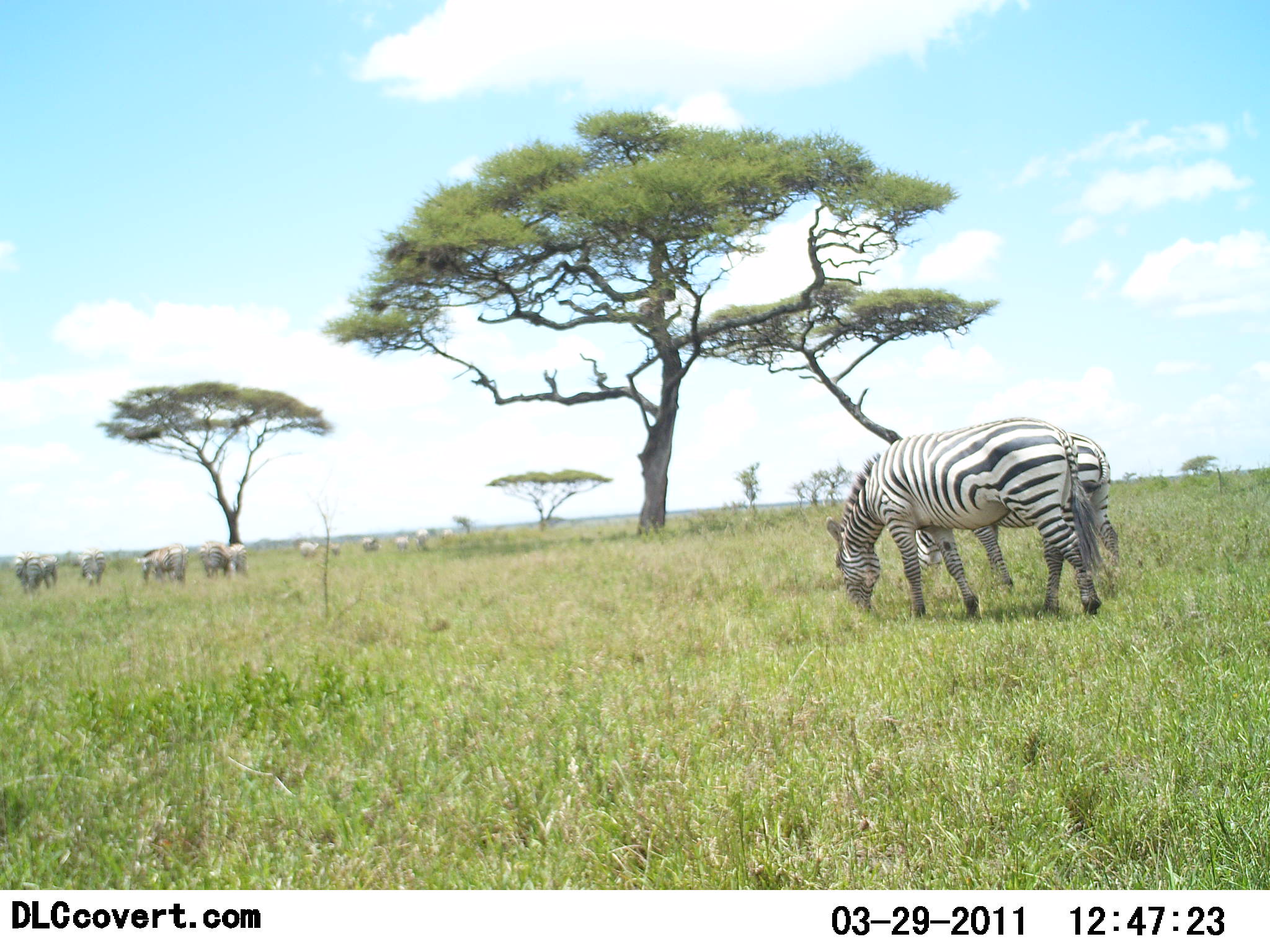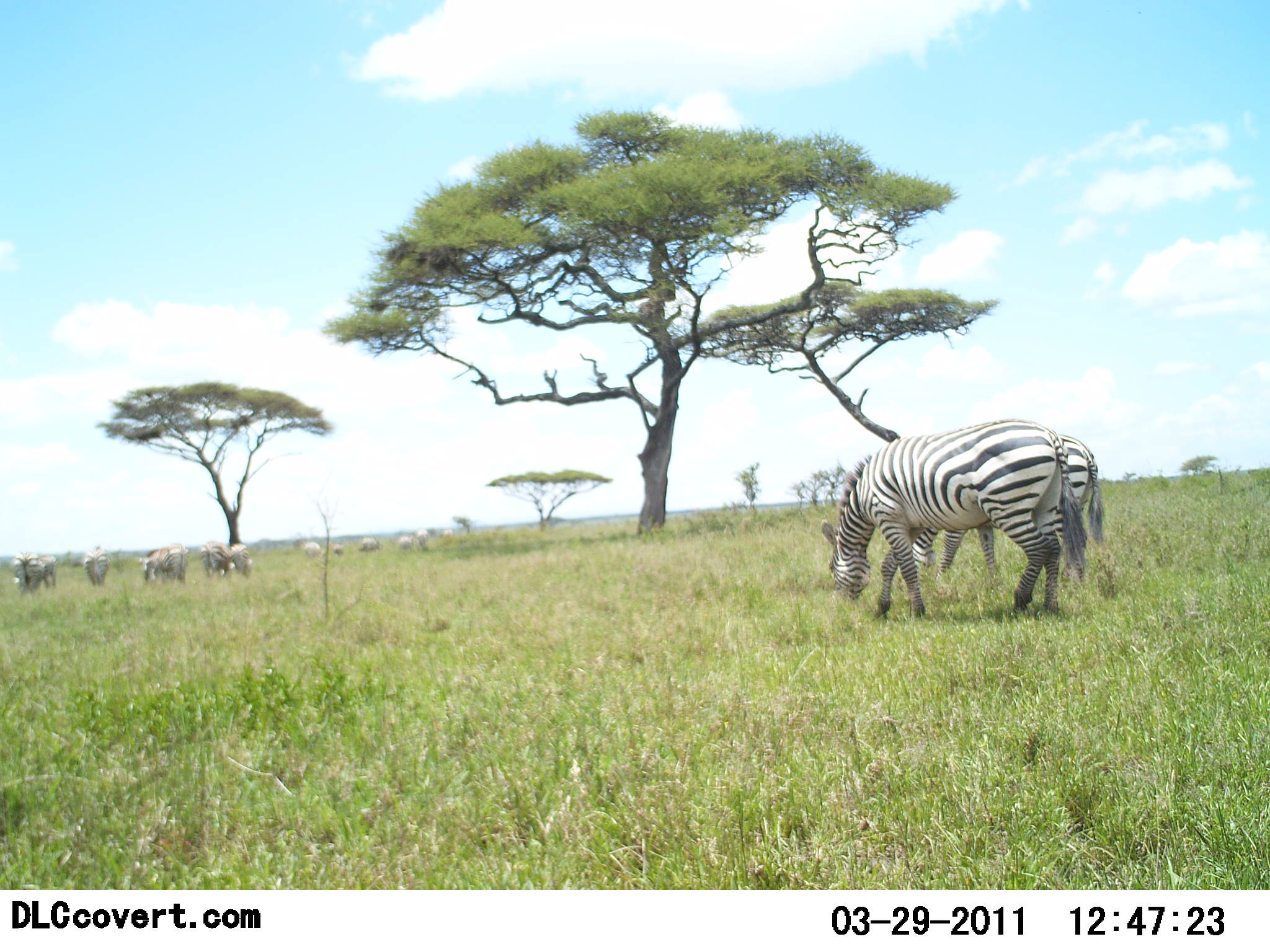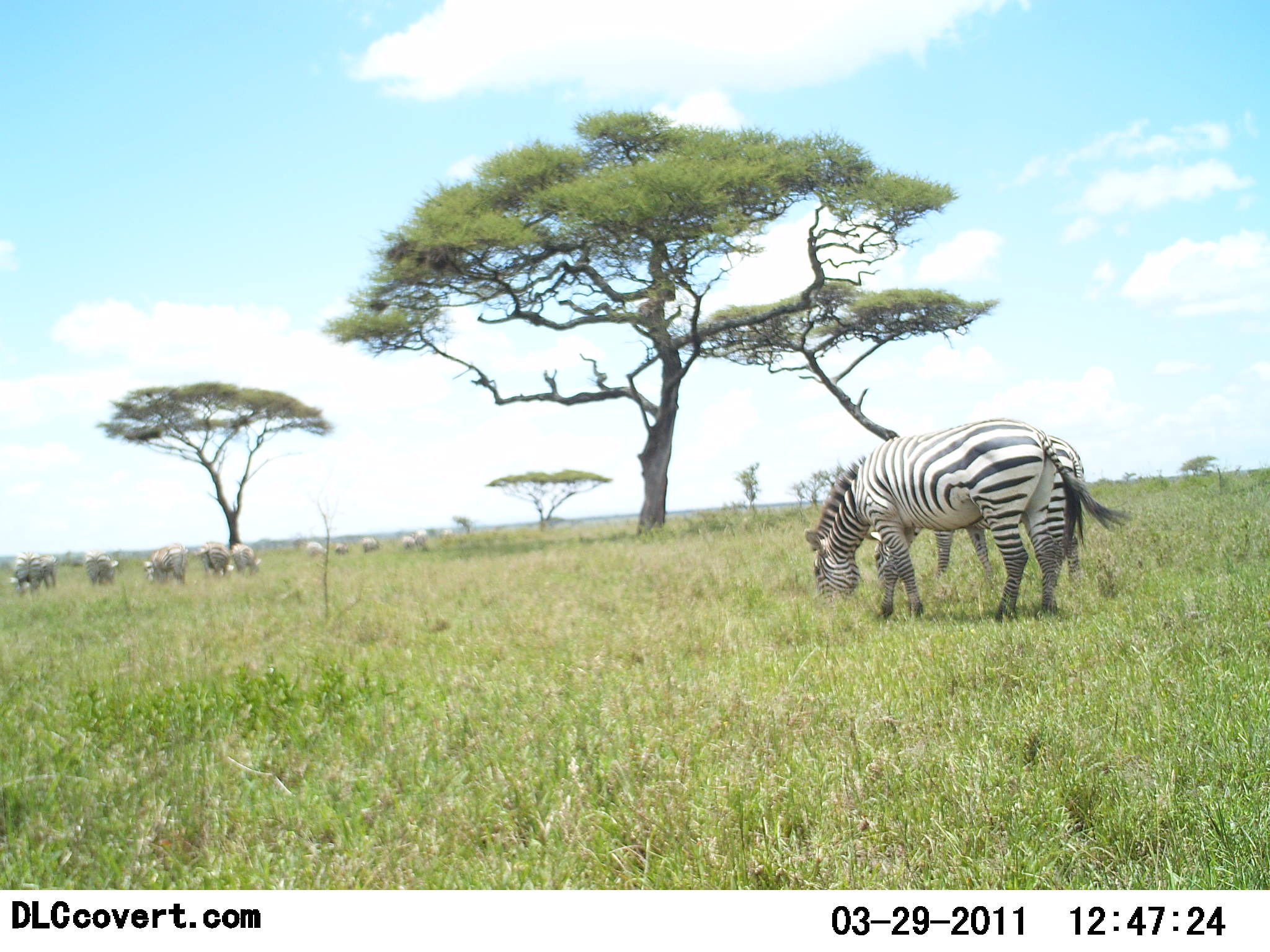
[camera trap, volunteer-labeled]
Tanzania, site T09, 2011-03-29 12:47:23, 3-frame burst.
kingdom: Animalia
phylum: Chordata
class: Mammalia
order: Perissodactyla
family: Equidae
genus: Equus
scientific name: Equus quagga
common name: plains zebra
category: zebra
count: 11-50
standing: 25%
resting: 0%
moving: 33%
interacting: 0%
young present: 0%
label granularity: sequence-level